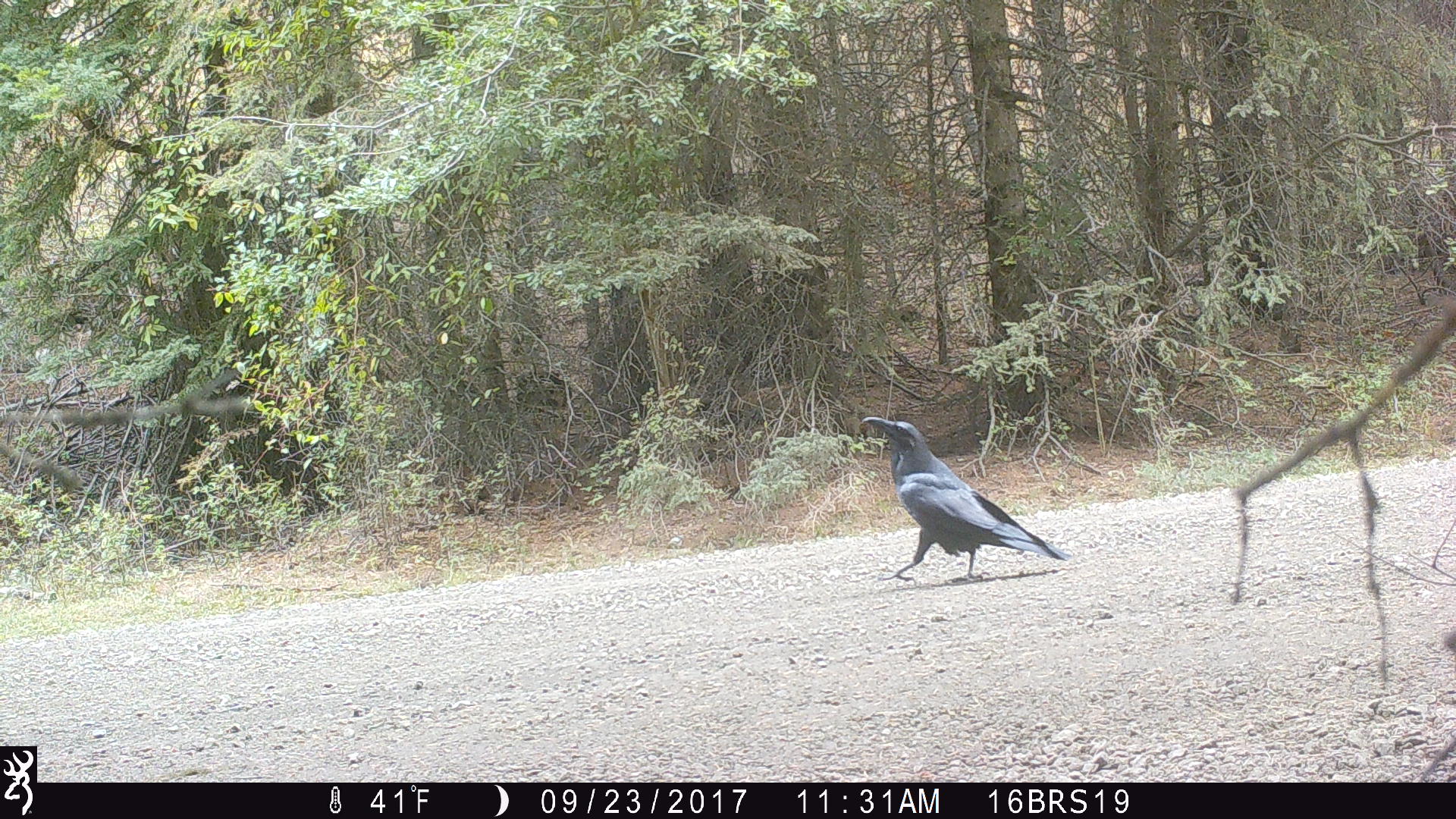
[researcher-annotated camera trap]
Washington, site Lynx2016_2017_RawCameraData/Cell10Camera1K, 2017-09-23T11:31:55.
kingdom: Animalia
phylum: Chordata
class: Aves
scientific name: Aves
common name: birds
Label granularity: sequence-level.